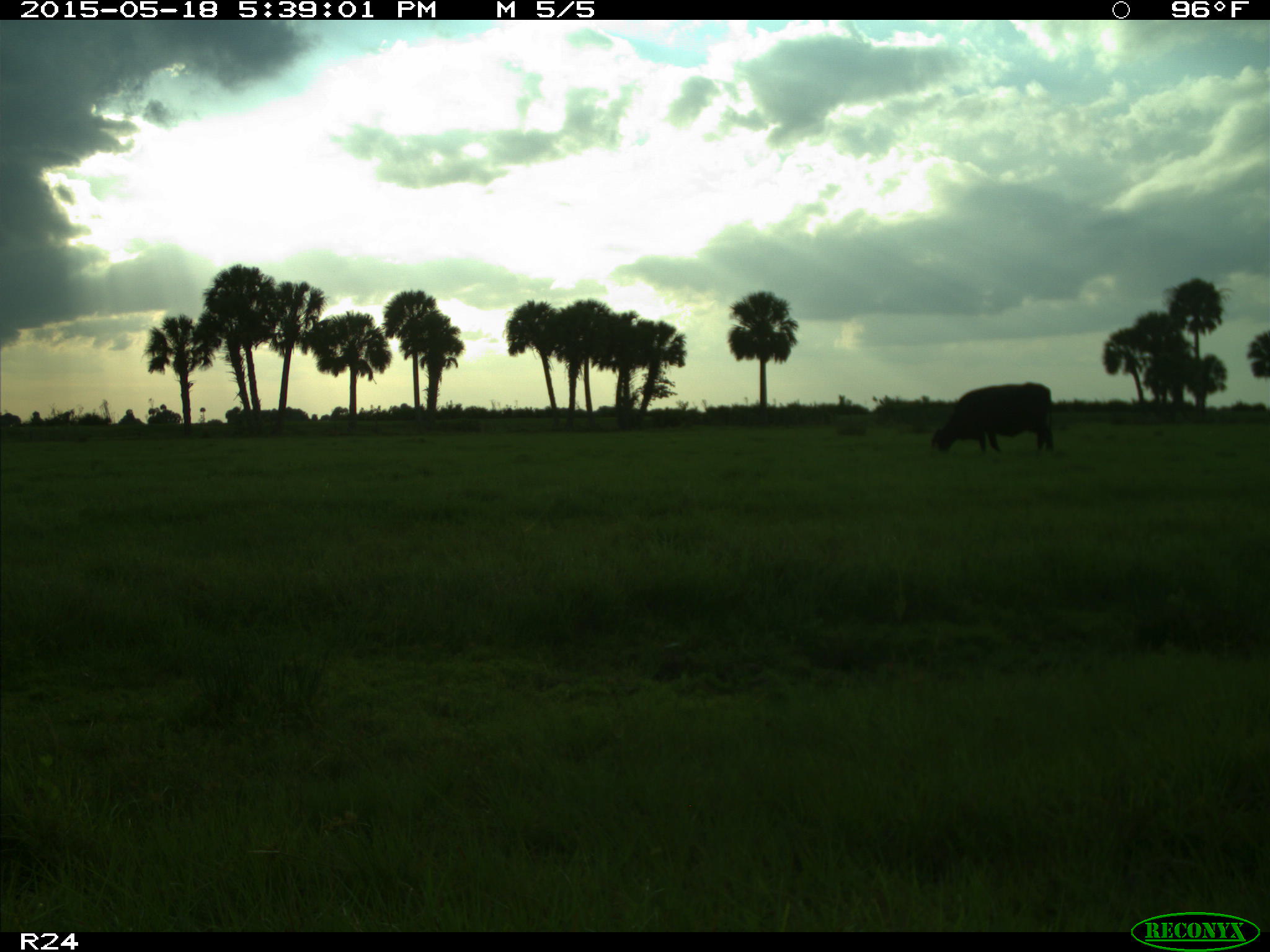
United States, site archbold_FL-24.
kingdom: Animalia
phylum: Chordata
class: Mammalia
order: Artiodactyla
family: Bovidae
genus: Bos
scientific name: Bos taurus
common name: domestic cow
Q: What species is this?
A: Bos taurus (domestic cow).